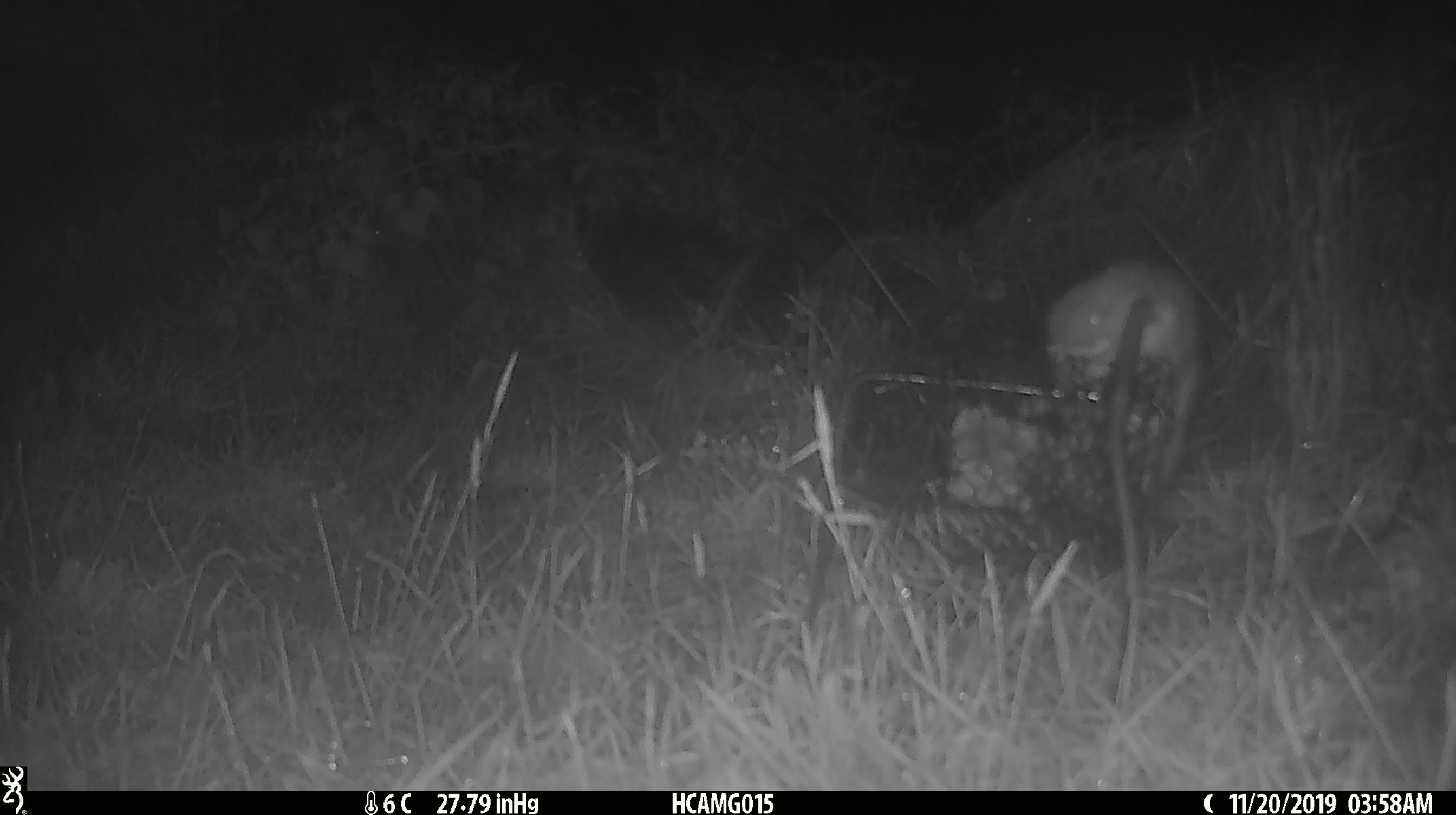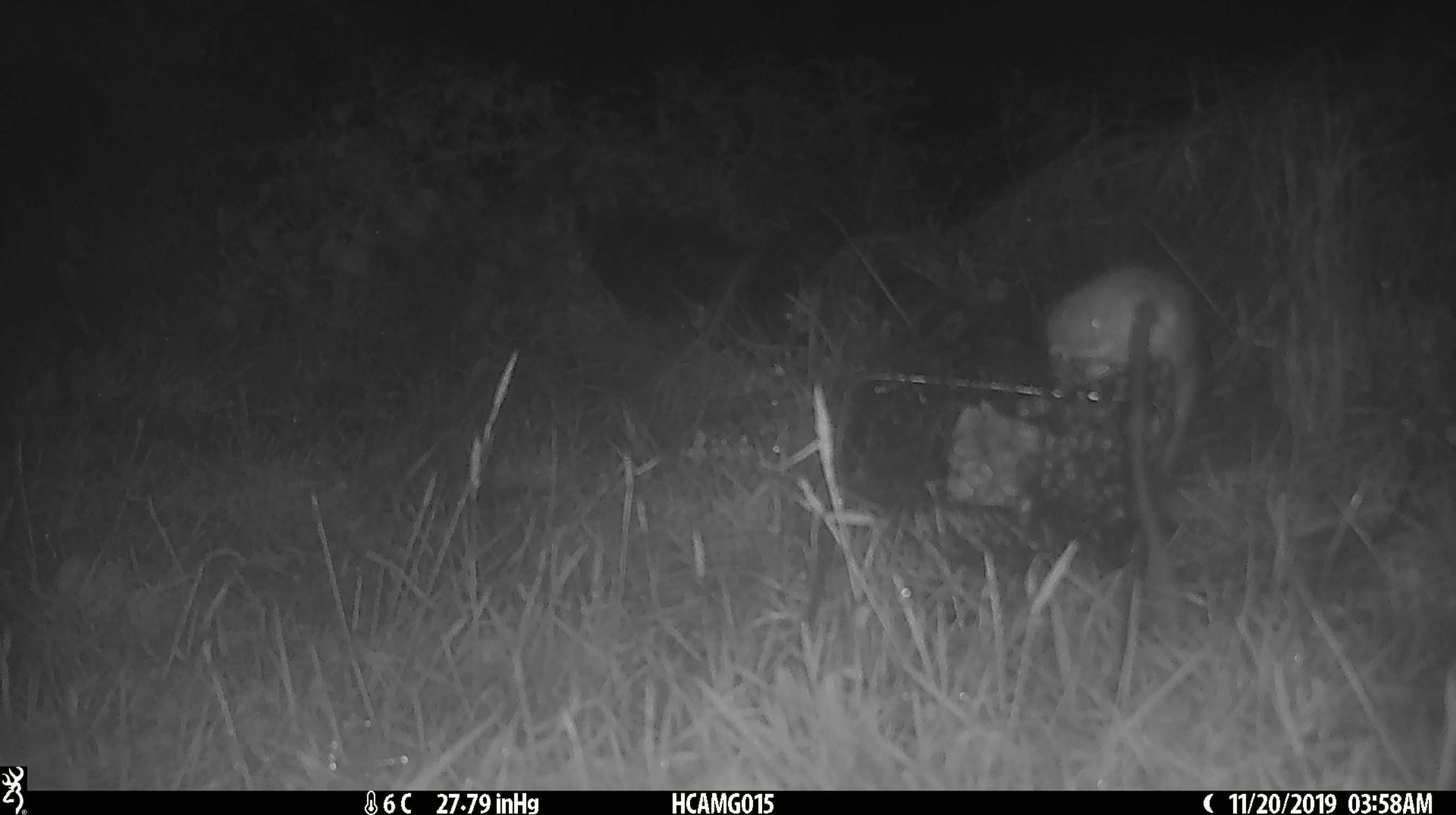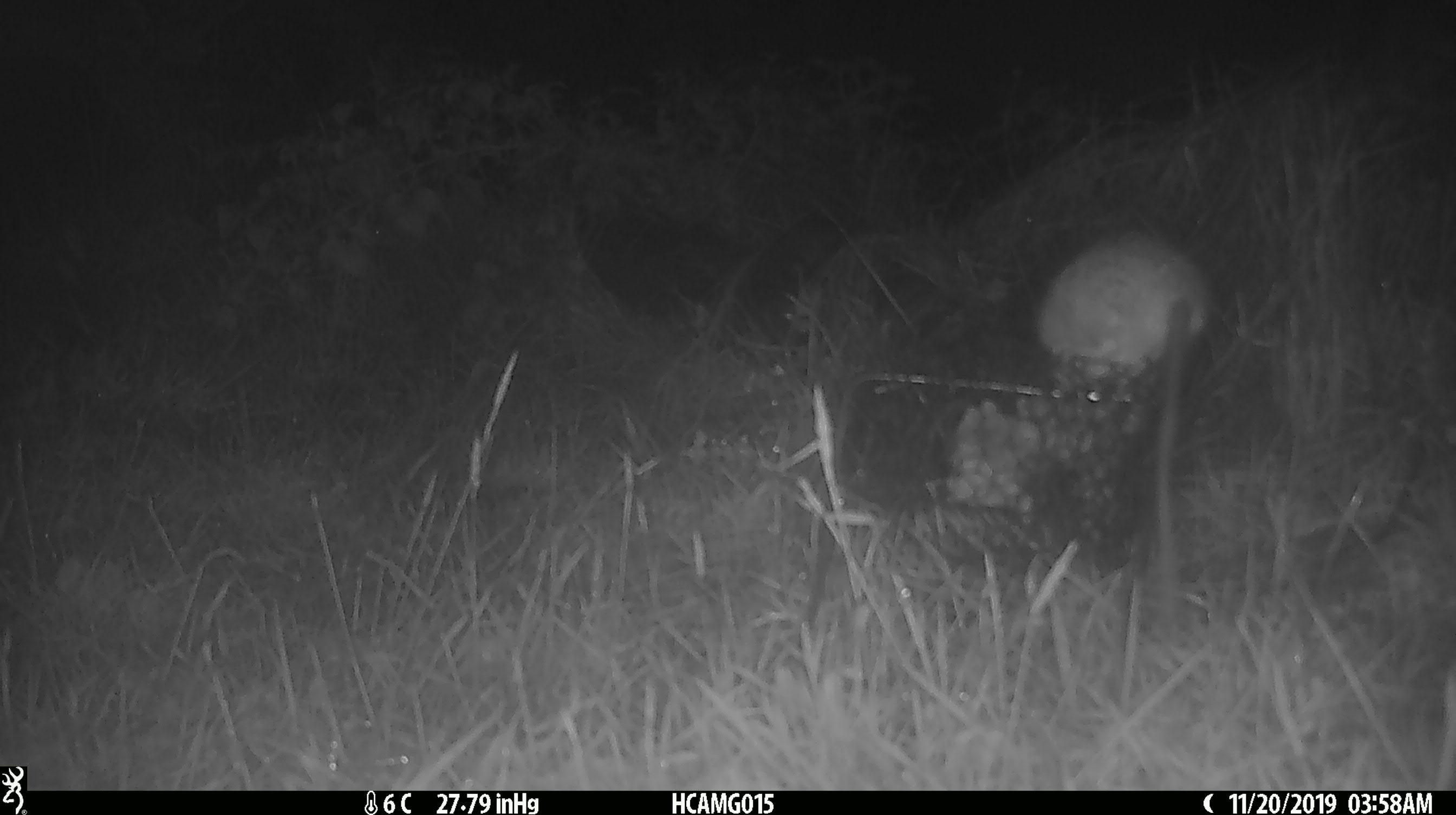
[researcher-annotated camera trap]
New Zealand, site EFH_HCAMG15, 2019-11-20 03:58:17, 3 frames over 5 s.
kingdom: Animalia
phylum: Chordata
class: Mammalia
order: Rodentia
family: Muridae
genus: Rattus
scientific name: Rattus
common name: rat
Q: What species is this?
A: Rat (Rattus).